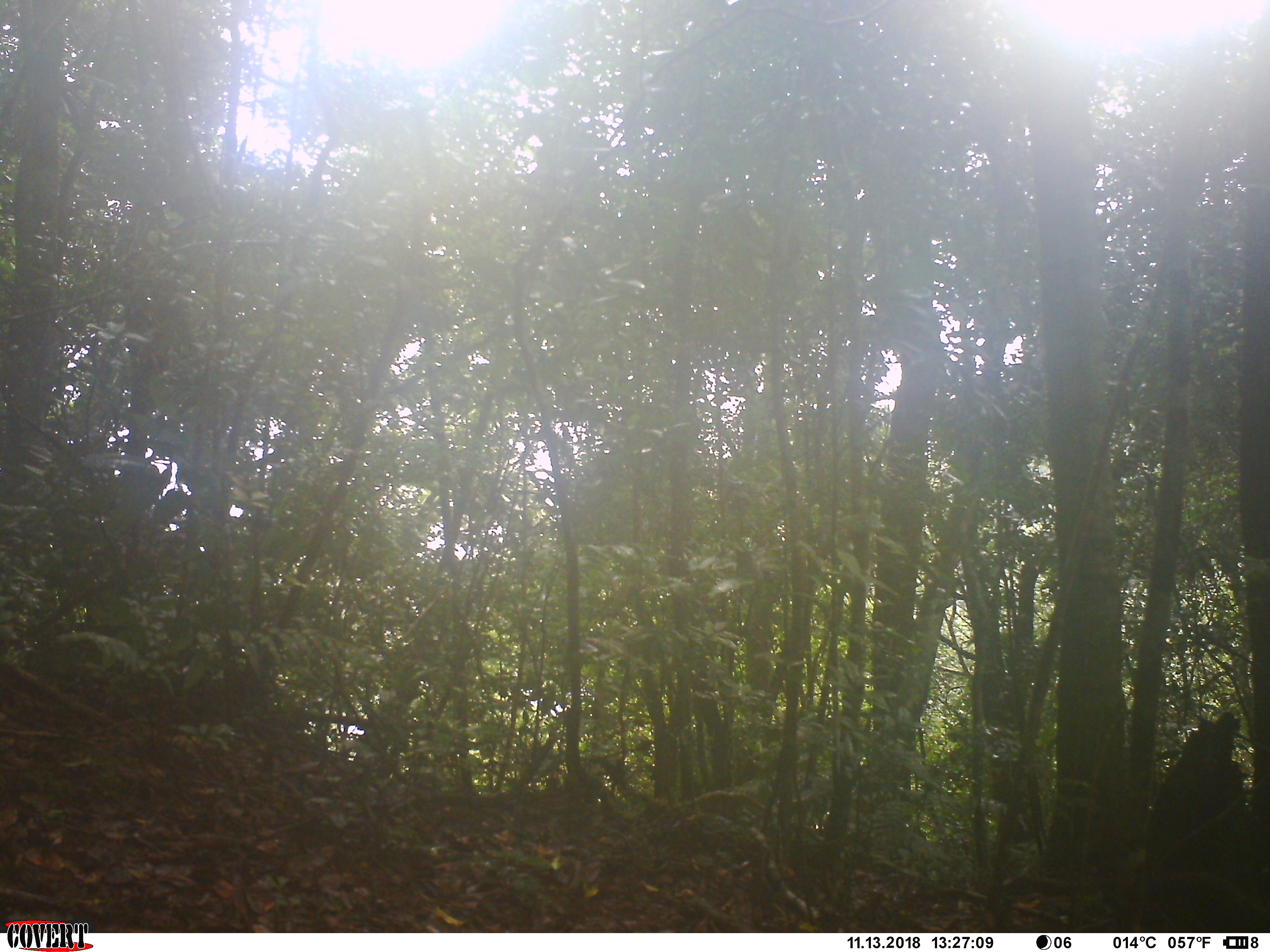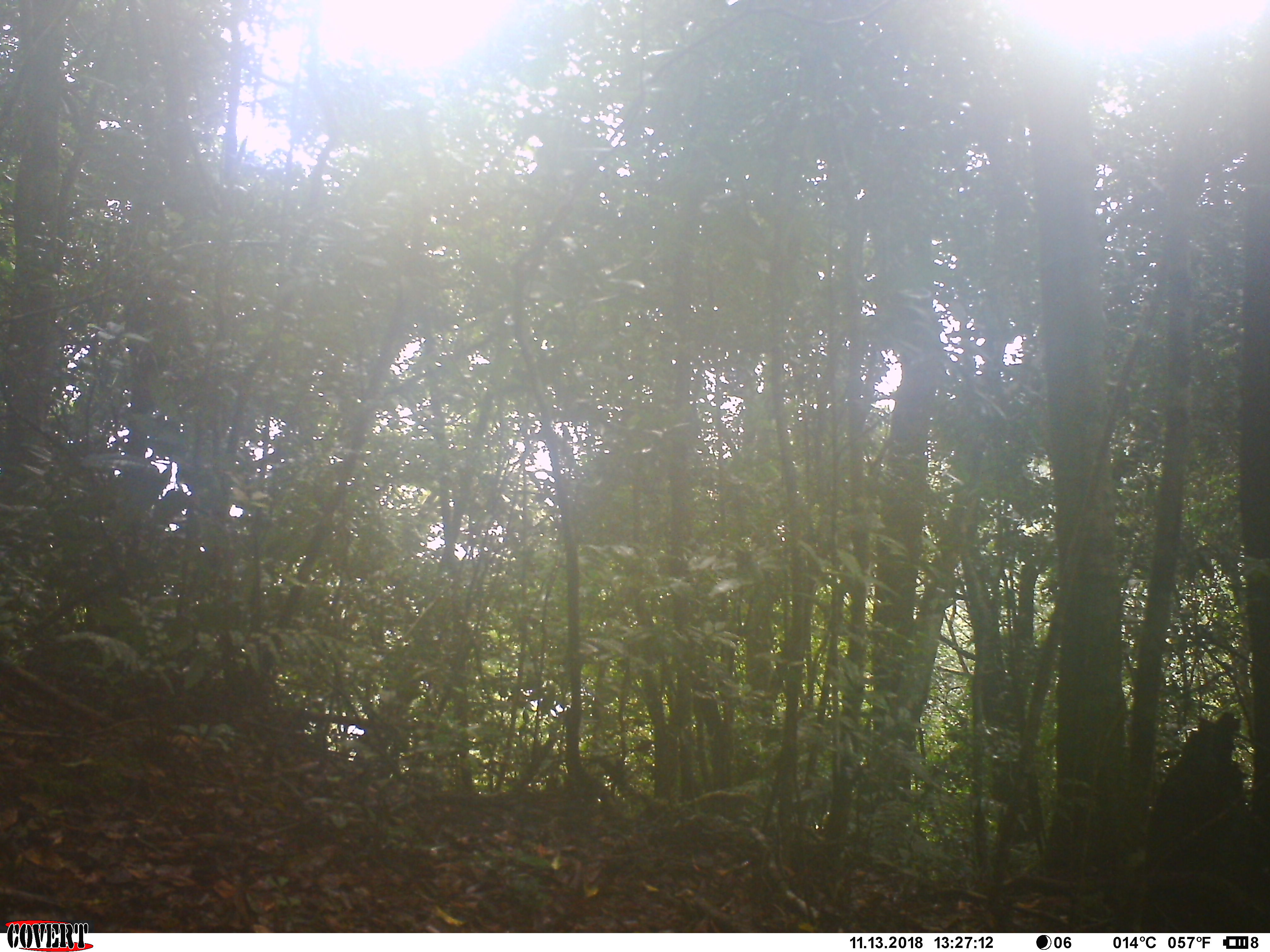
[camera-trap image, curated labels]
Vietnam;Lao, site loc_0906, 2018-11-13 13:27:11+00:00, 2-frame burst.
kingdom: Animalia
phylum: Chordata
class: Mammalia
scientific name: Mammalia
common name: mammal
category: unidentified small mammal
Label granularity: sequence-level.